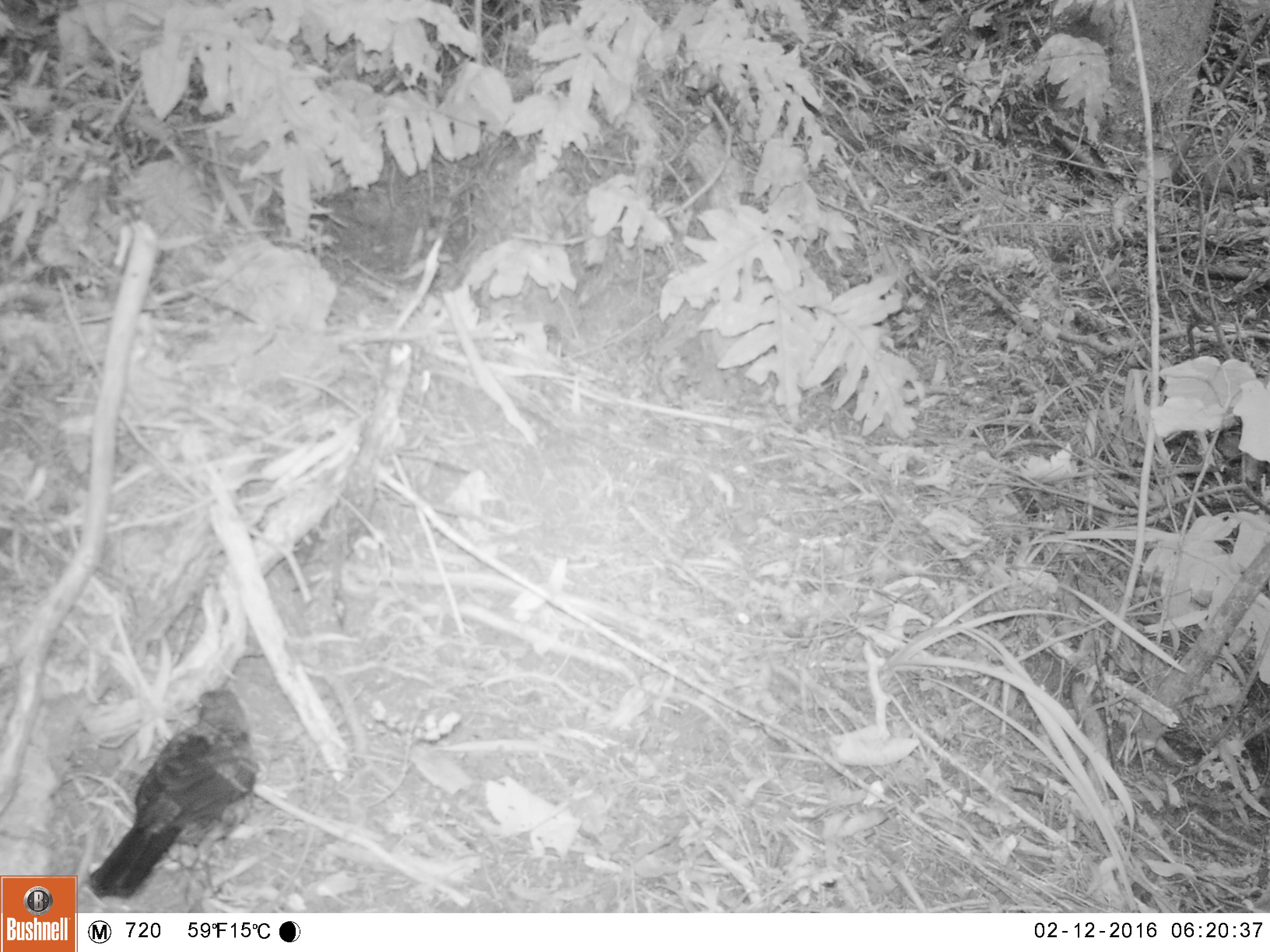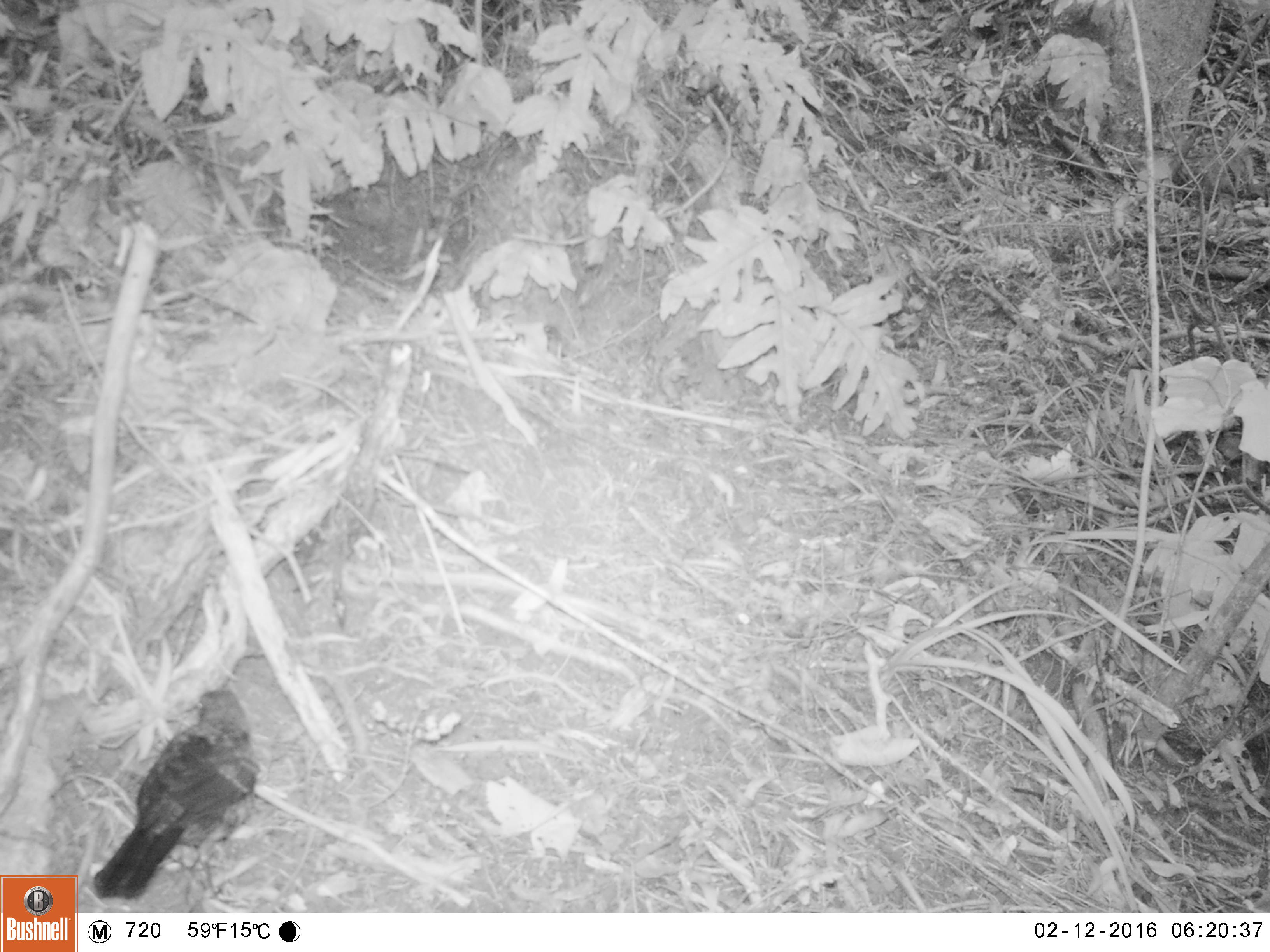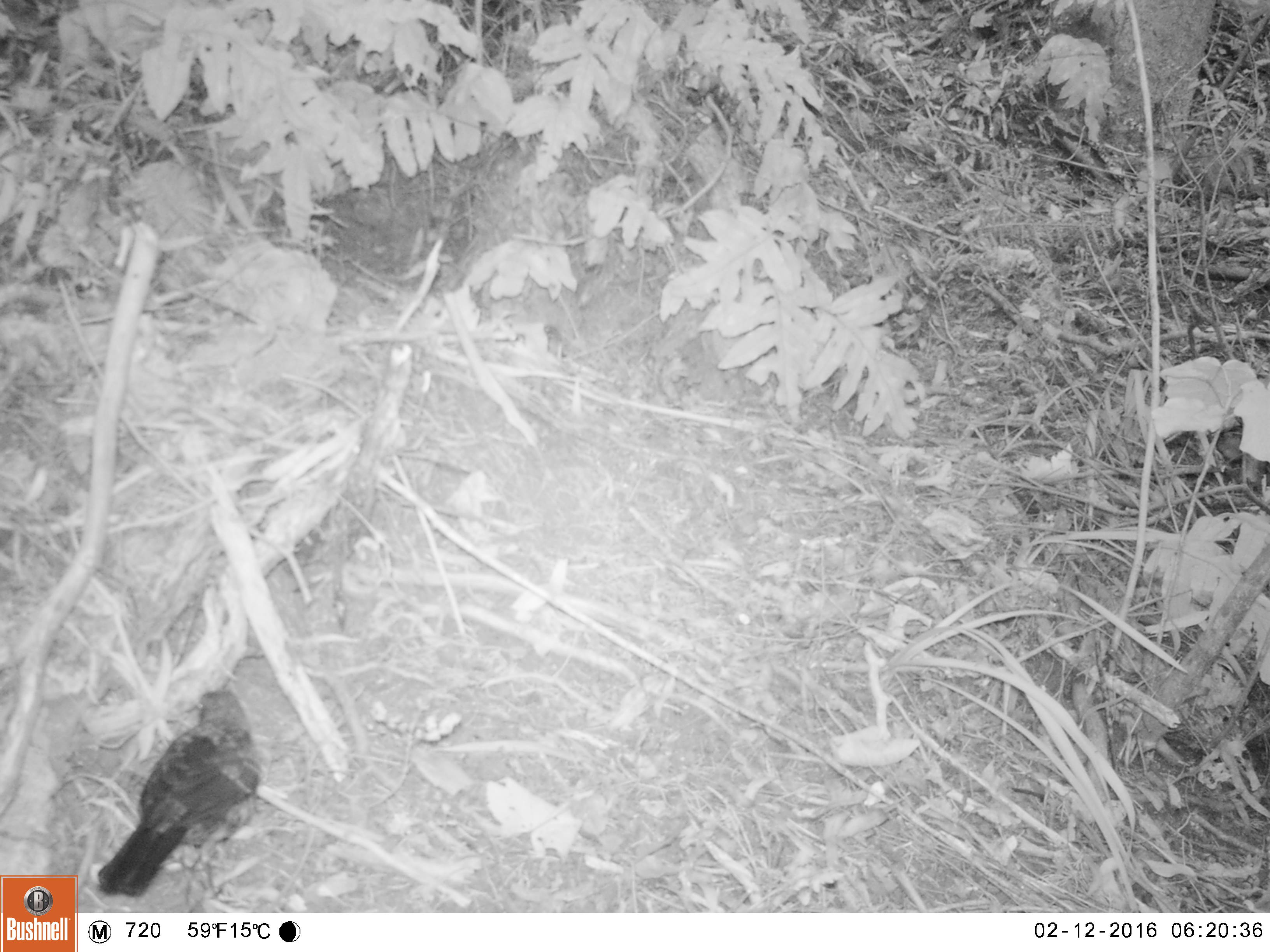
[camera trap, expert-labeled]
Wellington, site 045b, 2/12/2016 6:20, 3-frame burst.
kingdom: Animalia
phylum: Chordata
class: Aves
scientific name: Aves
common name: bird